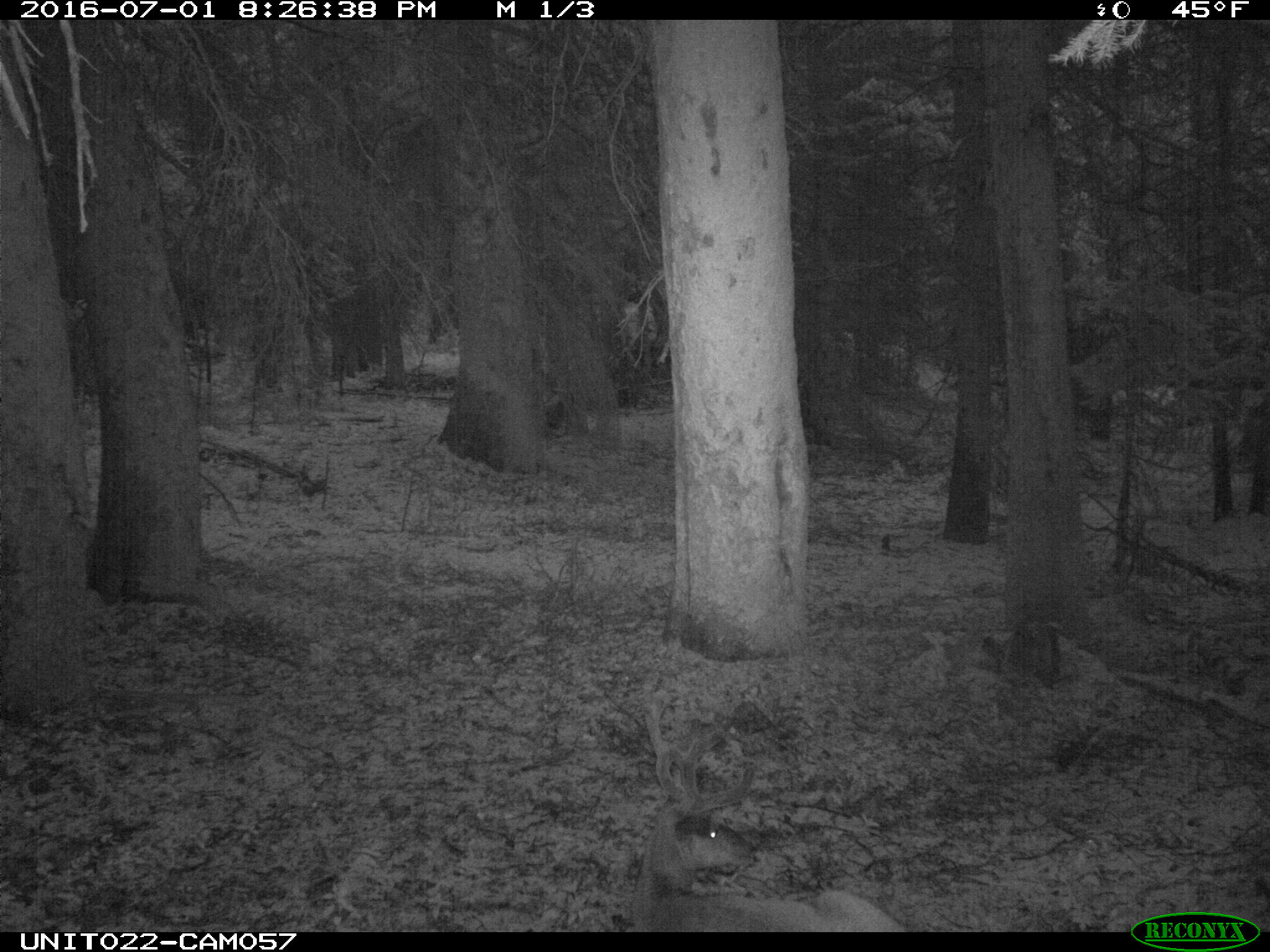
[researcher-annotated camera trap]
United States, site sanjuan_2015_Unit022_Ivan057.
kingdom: Animalia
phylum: Chordata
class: Mammalia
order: Artiodactyla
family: Cervidae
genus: Odocoileus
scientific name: Odocoileus hemionus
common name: mule deer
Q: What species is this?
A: Odocoileus hemionus (mule deer).